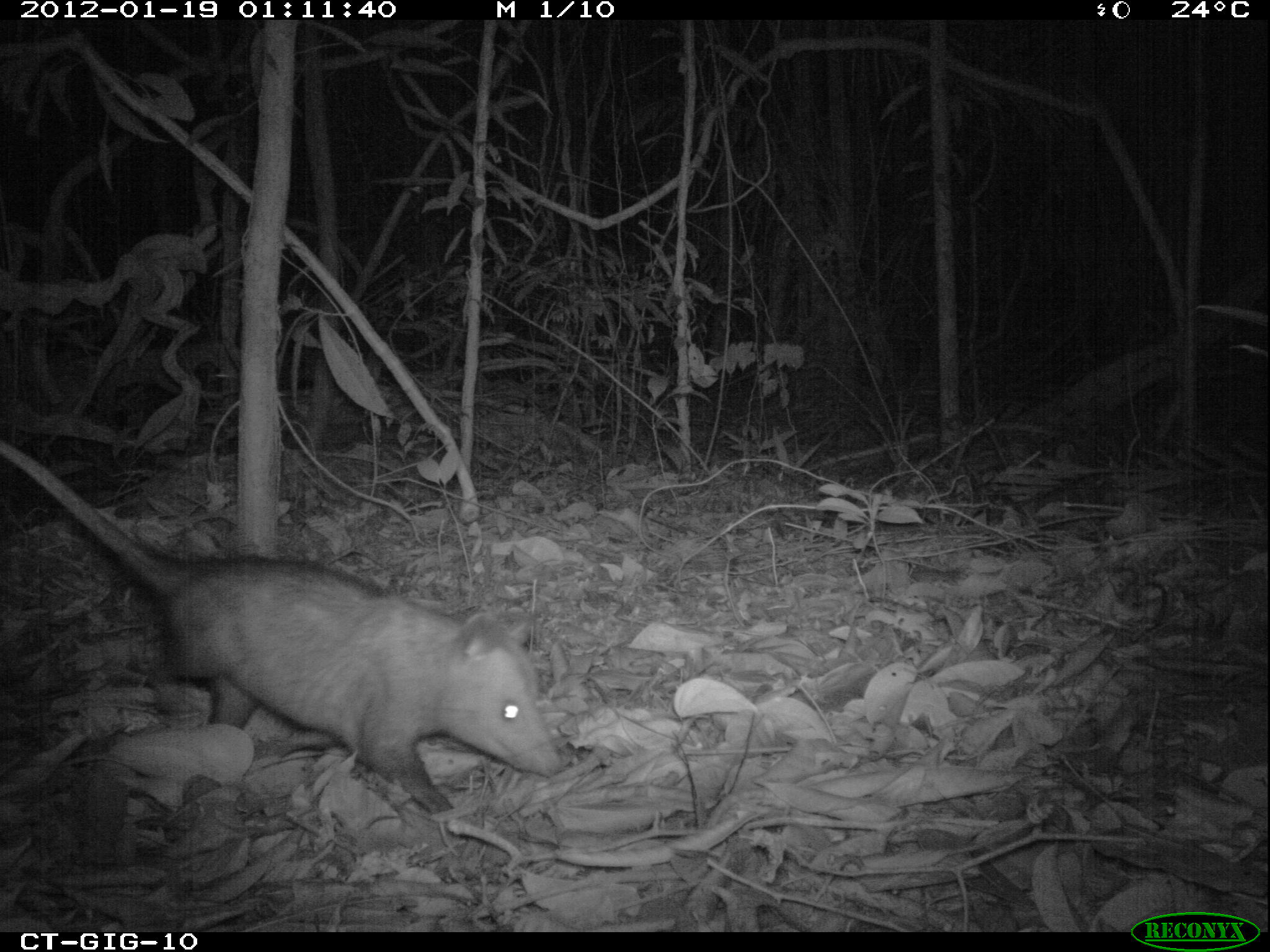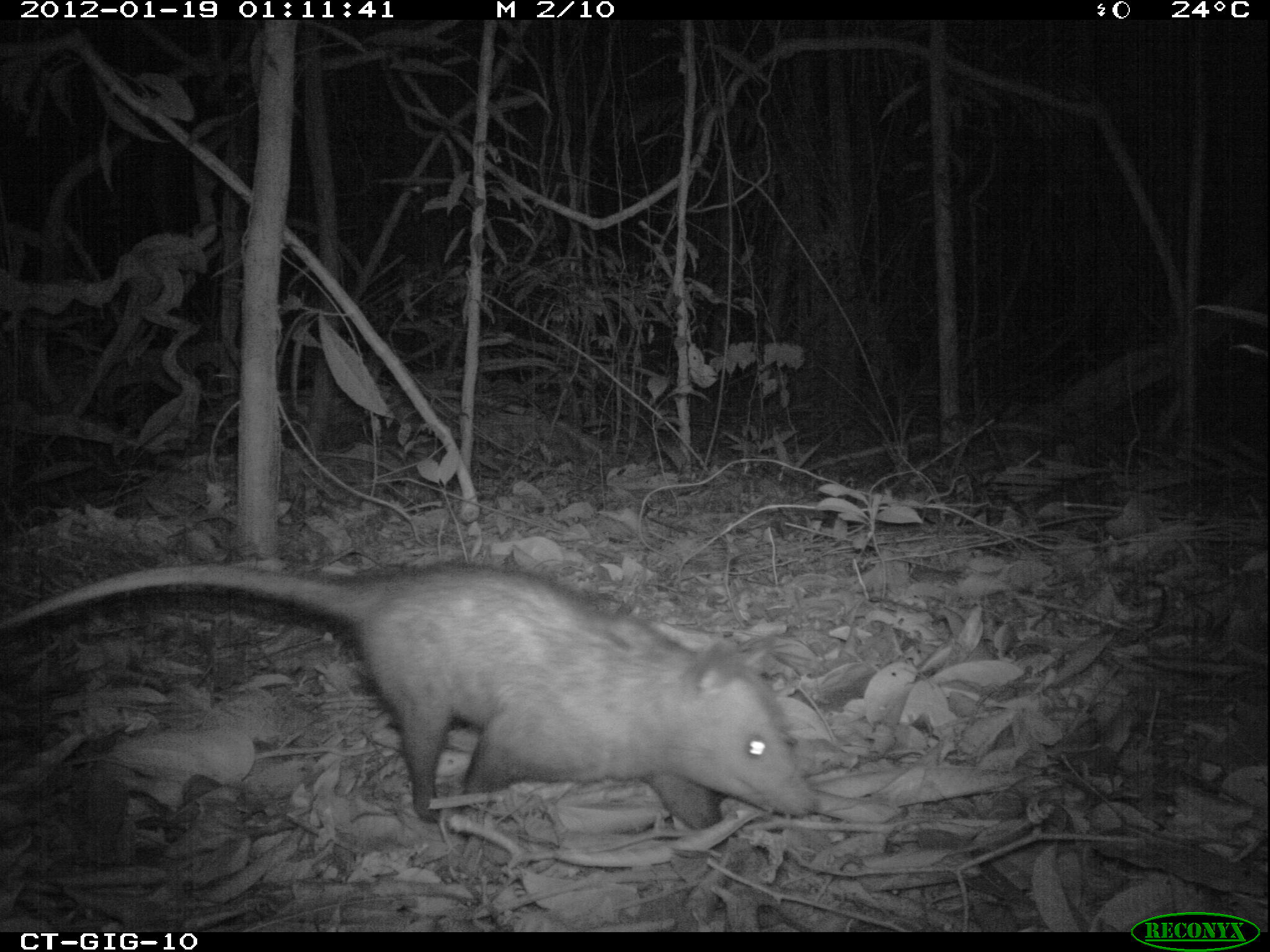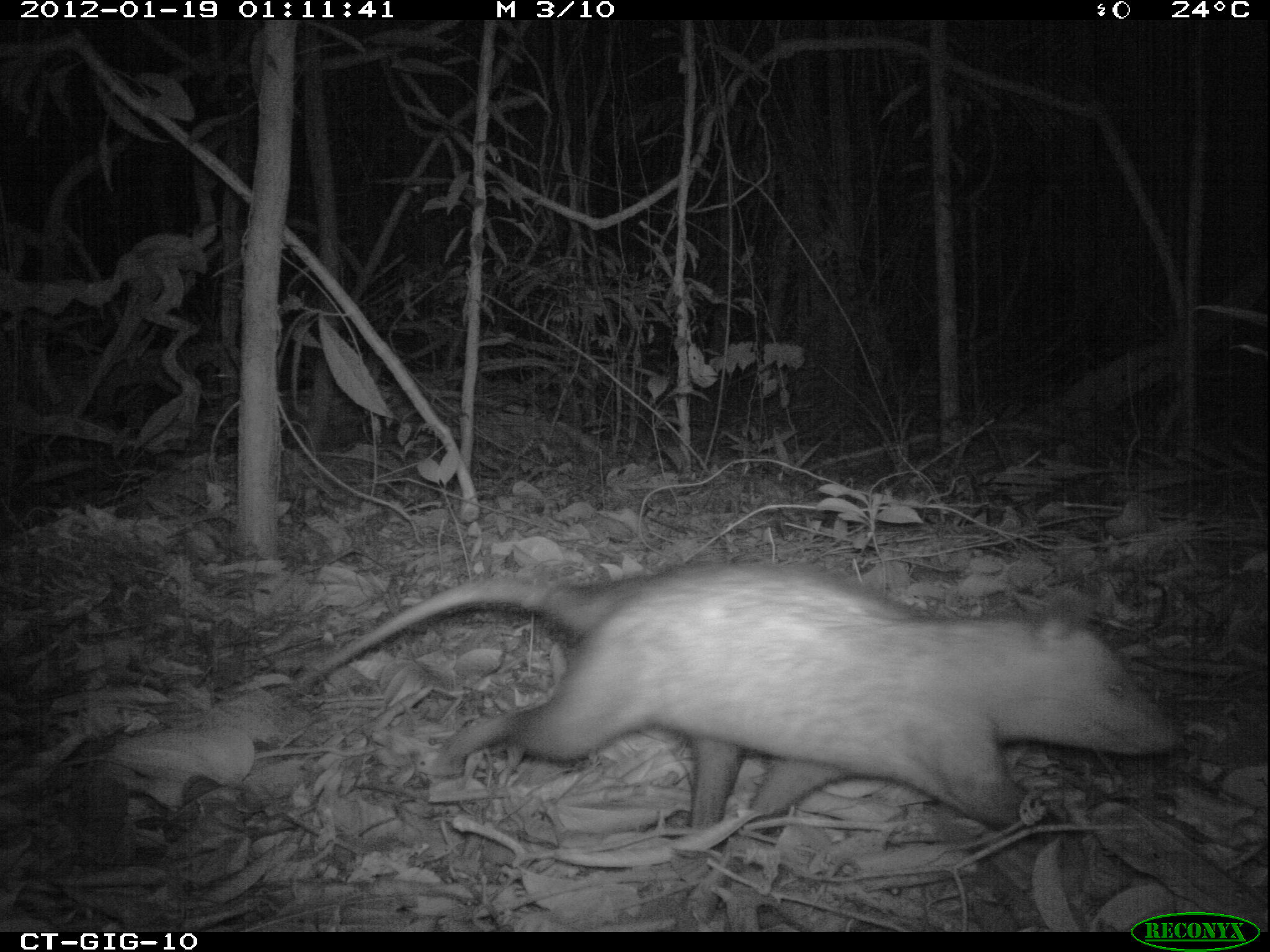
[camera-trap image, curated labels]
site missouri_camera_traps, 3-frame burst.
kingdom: Animalia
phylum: Chordata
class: Mammalia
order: Didelphimorphia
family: Didelphidae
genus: Didelphis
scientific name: Didelphis marsupialis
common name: common opossum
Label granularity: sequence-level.